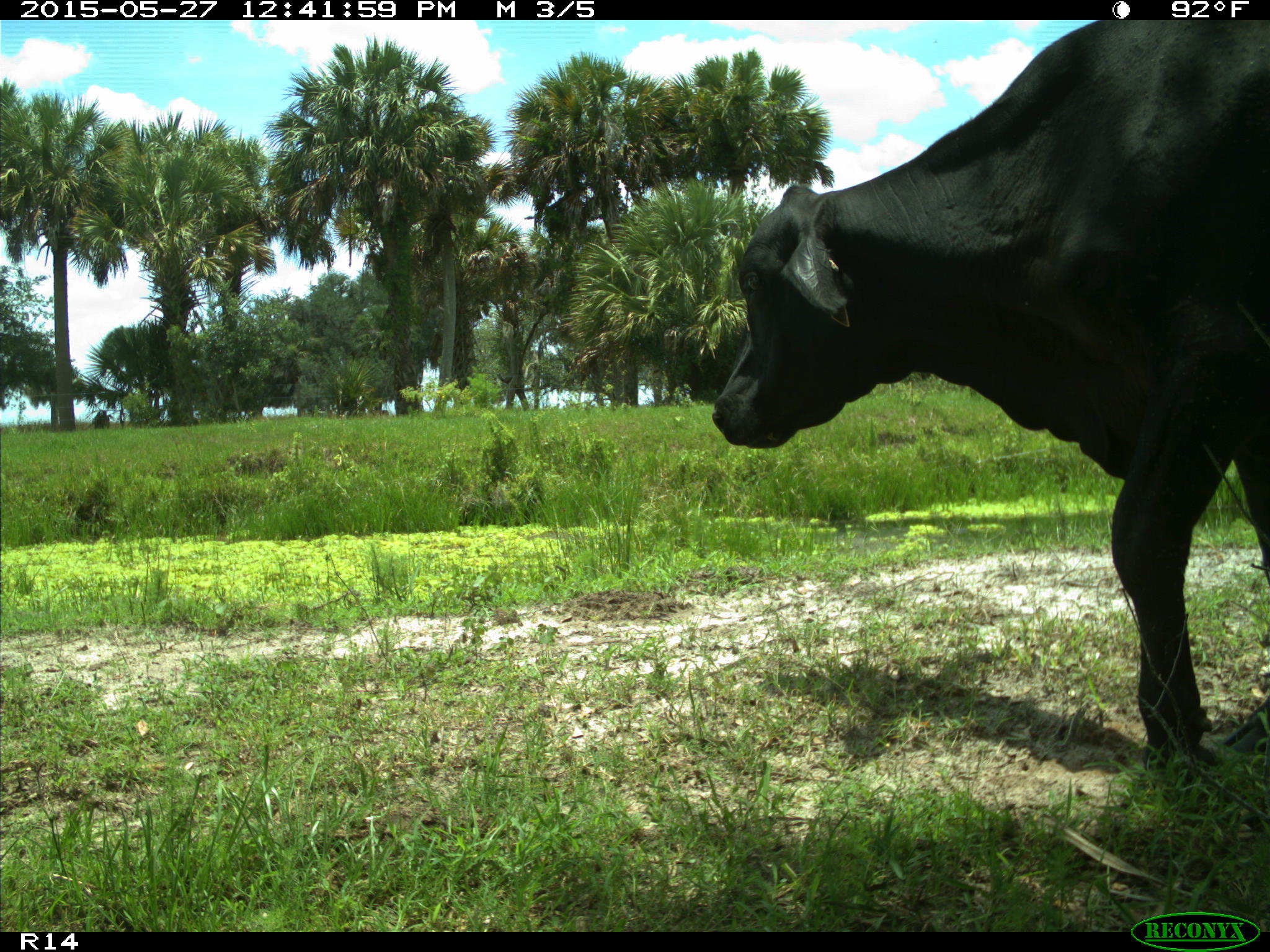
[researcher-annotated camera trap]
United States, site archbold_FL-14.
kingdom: Animalia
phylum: Chordata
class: Mammalia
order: Artiodactyla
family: Bovidae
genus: Bos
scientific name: Bos taurus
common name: domestic cow